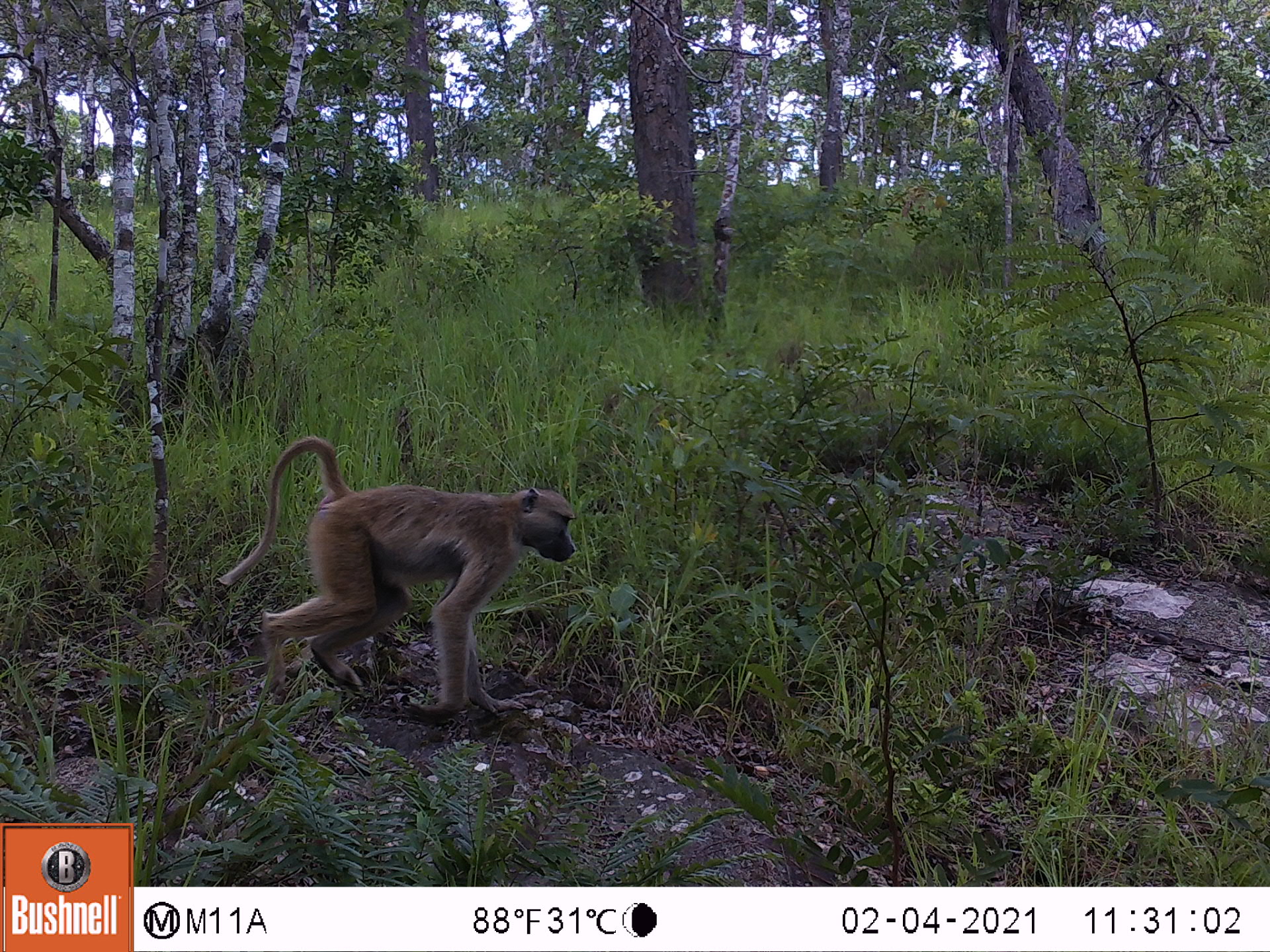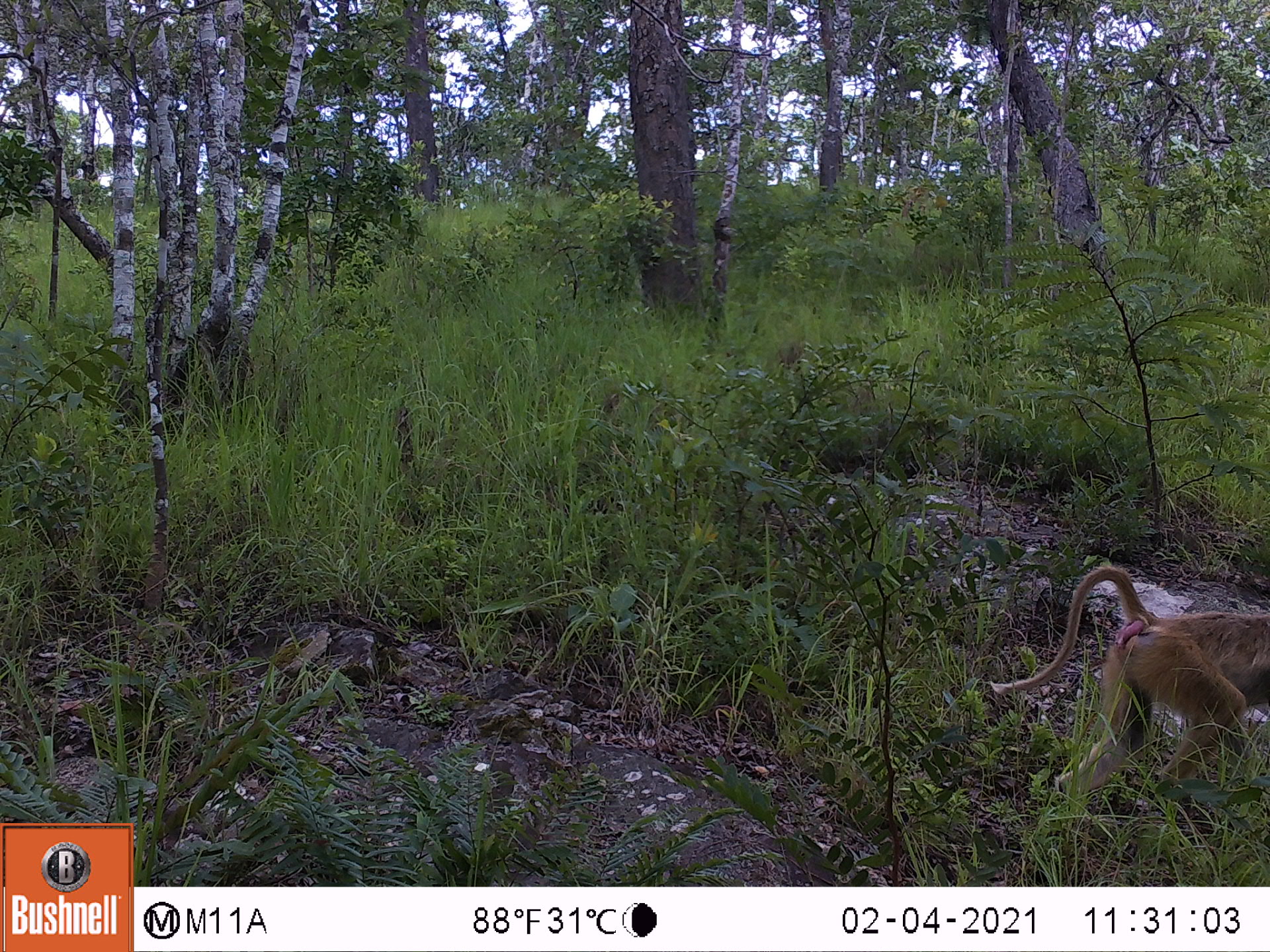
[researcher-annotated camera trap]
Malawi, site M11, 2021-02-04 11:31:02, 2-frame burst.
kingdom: Animalia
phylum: Chordata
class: Mammalia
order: Primates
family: Cercopithecidae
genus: Papio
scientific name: Papio cynocephalus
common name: yellow baboon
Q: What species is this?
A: Yellow baboon (Papio cynocephalus).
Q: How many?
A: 1.